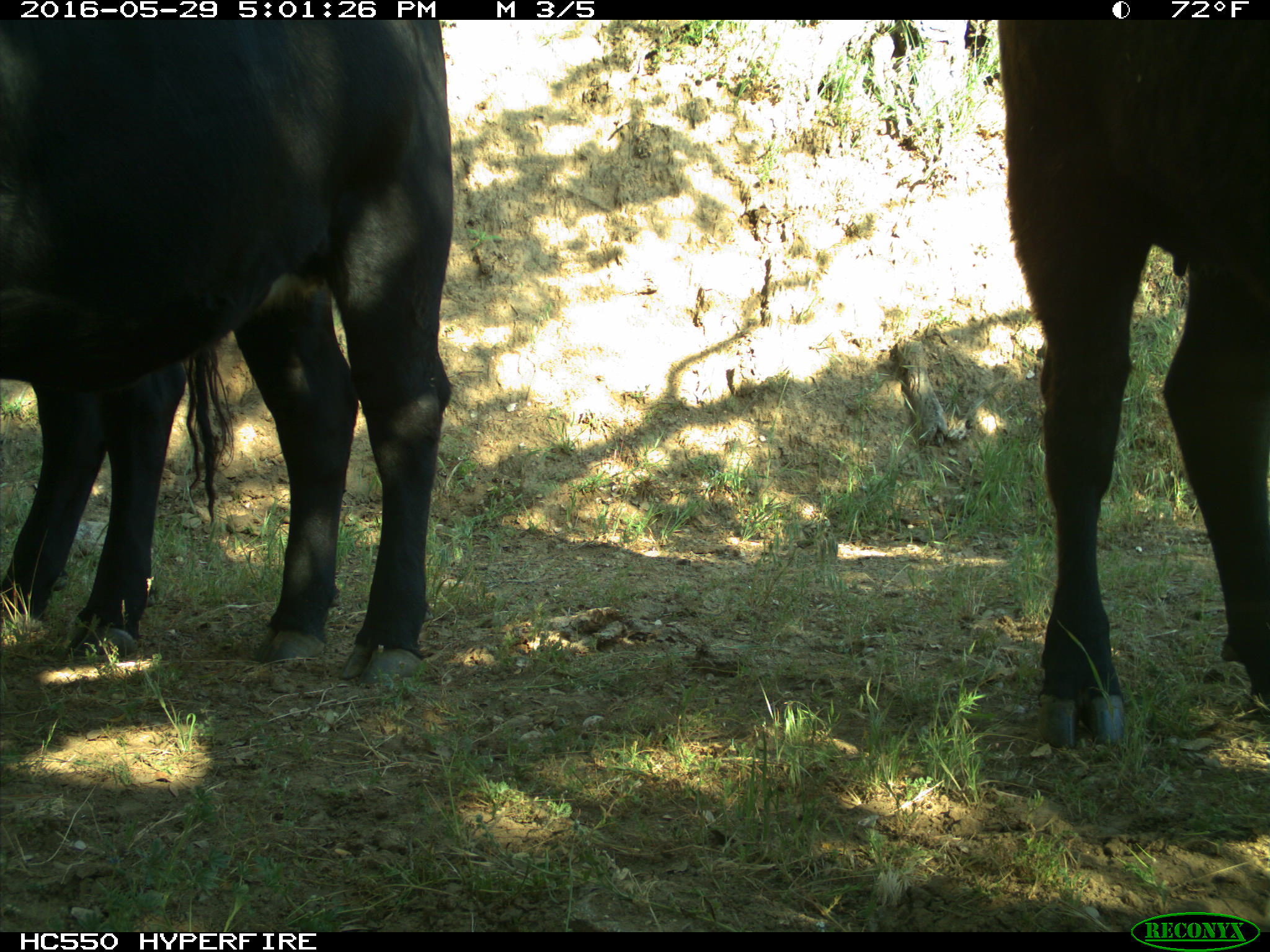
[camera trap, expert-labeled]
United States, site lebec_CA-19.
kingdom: Animalia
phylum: Chordata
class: Mammalia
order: Artiodactyla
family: Bovidae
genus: Bos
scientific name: Bos taurus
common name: domestic cow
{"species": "Bos taurus (domestic cow)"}